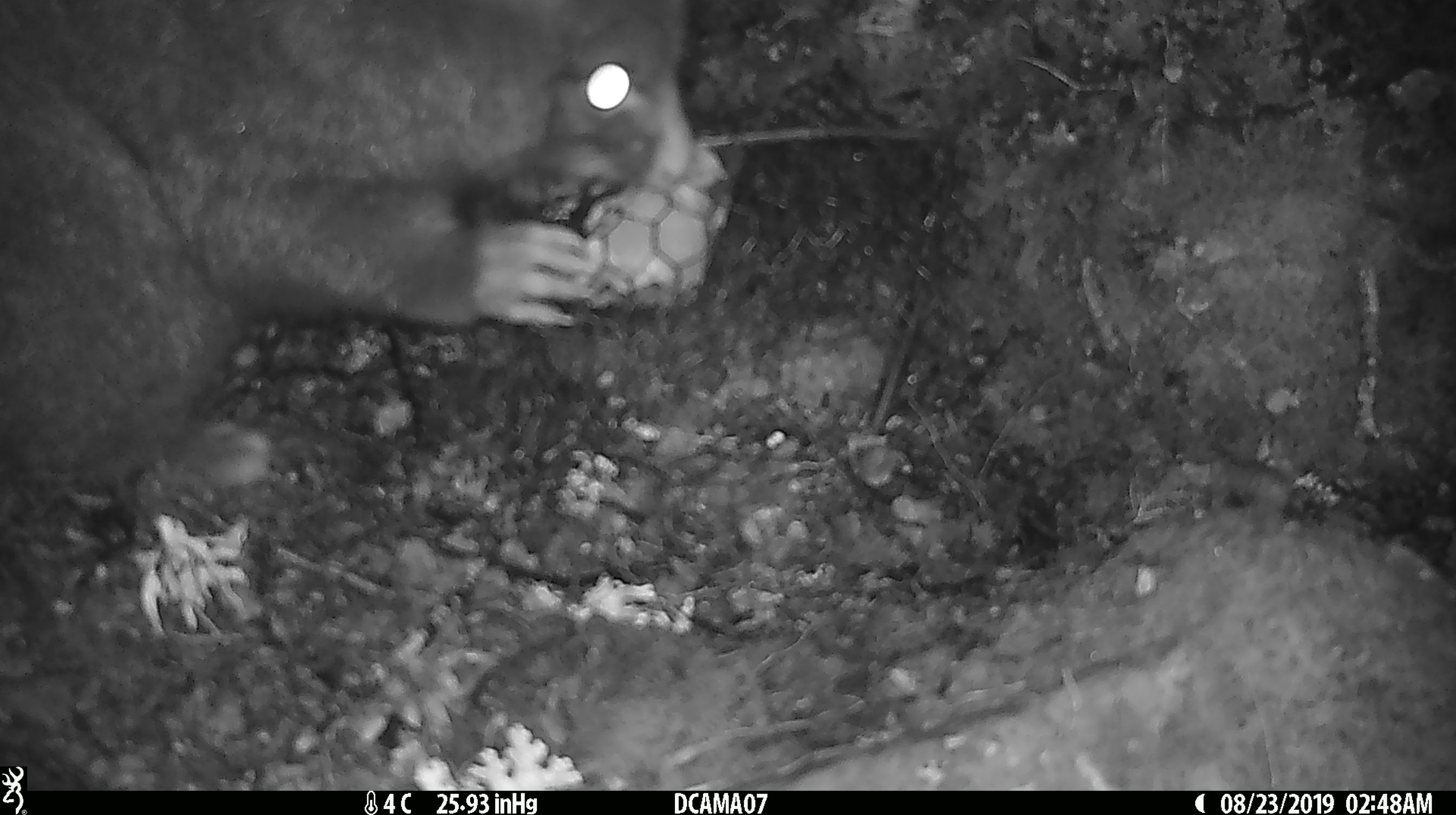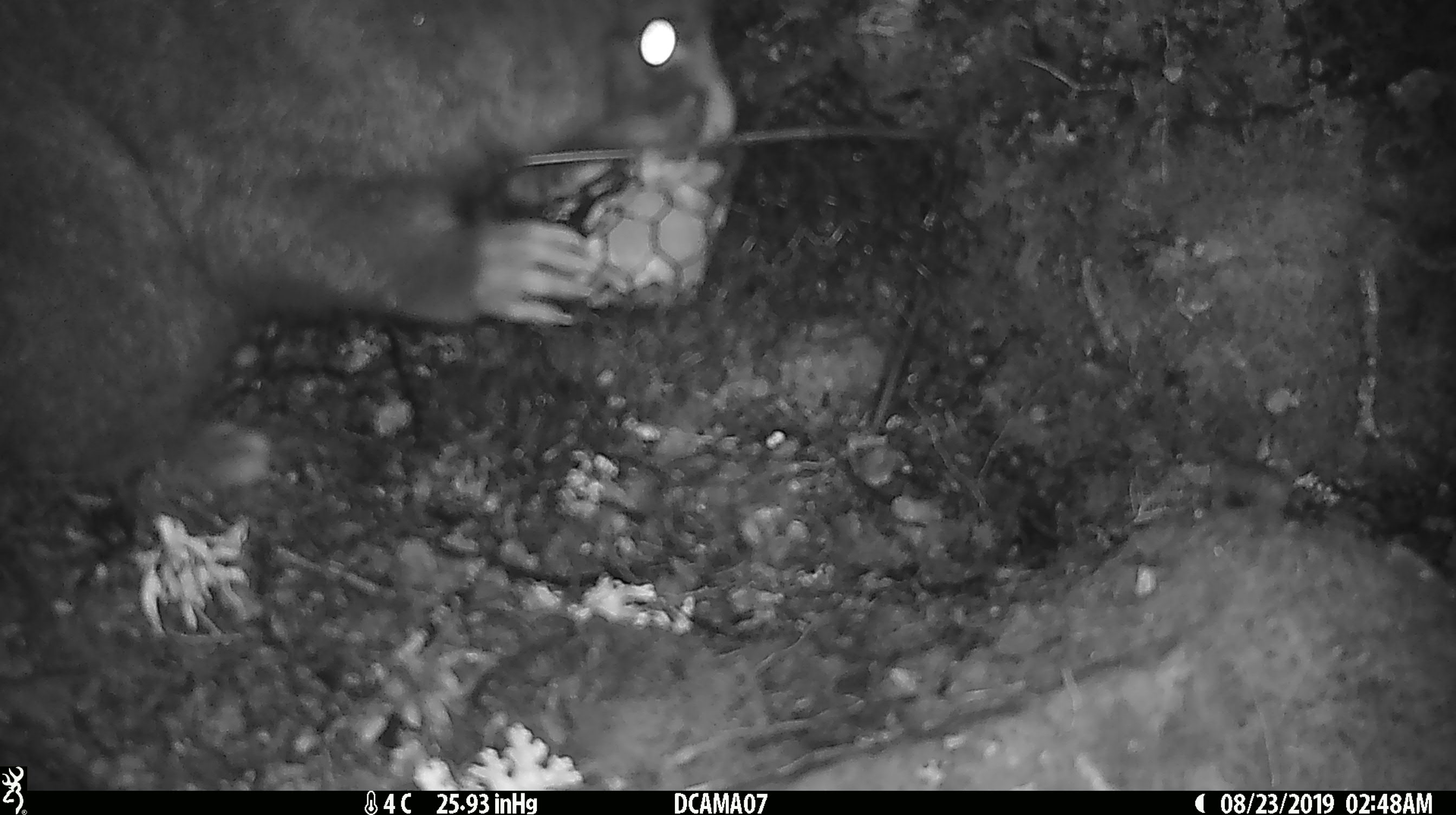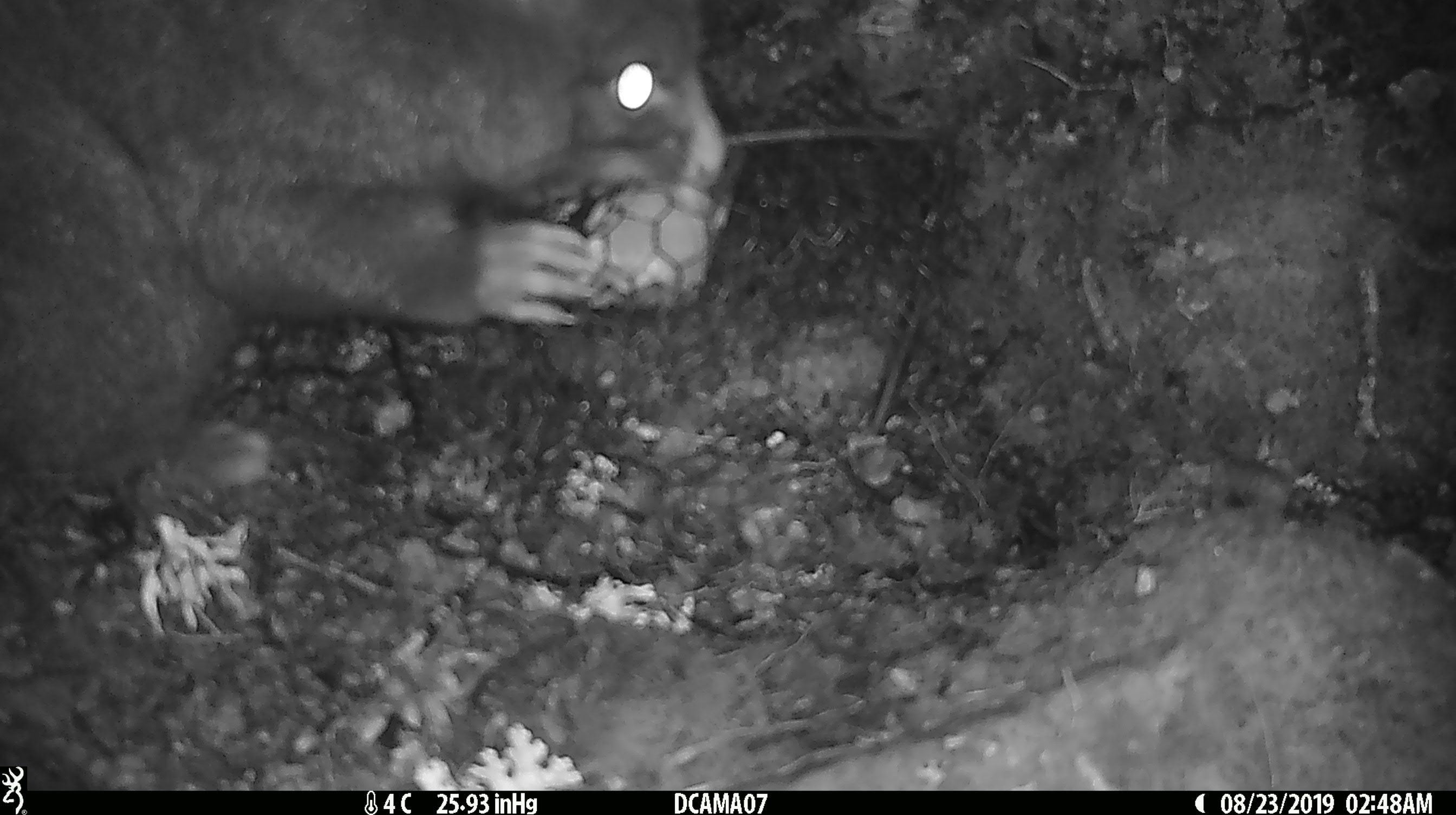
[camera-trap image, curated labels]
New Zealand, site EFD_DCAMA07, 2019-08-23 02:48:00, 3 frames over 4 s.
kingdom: Animalia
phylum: Chordata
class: Mammalia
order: Diprotodontia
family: Phalangeridae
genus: Trichosurus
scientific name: Trichosurus vulpecula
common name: common brushtail possum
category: possum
Possum (common brushtail possum) (Trichosurus vulpecula).